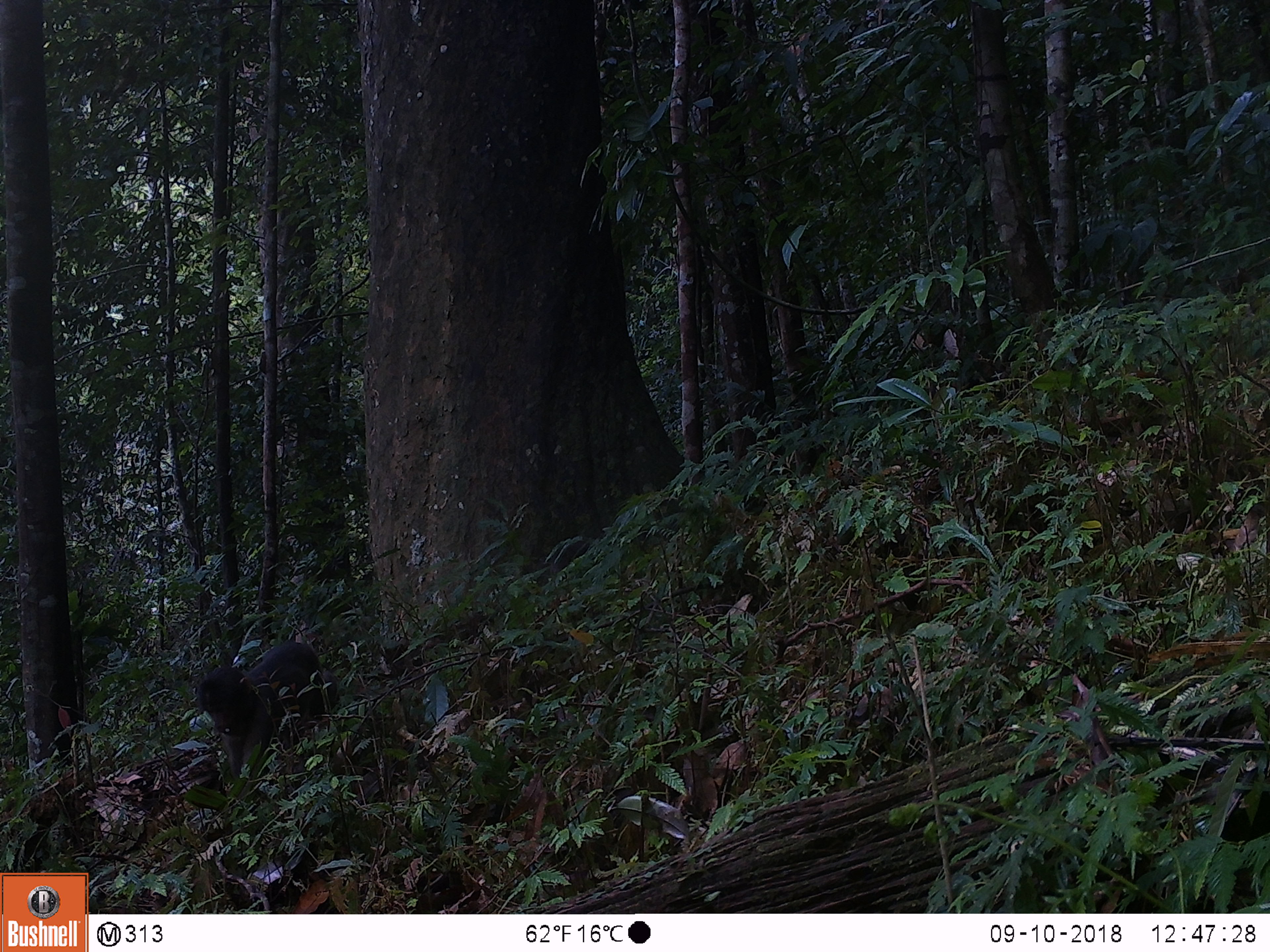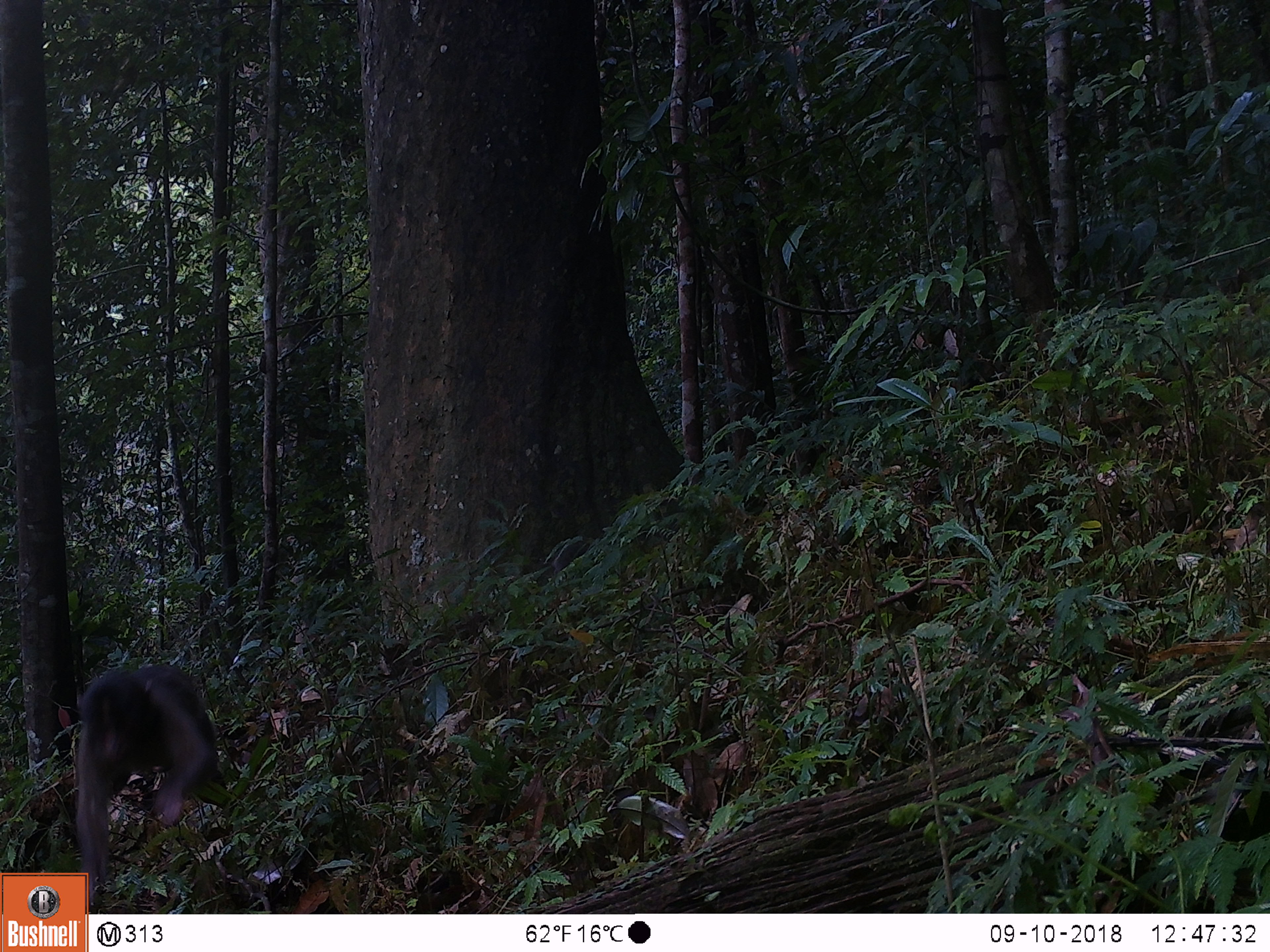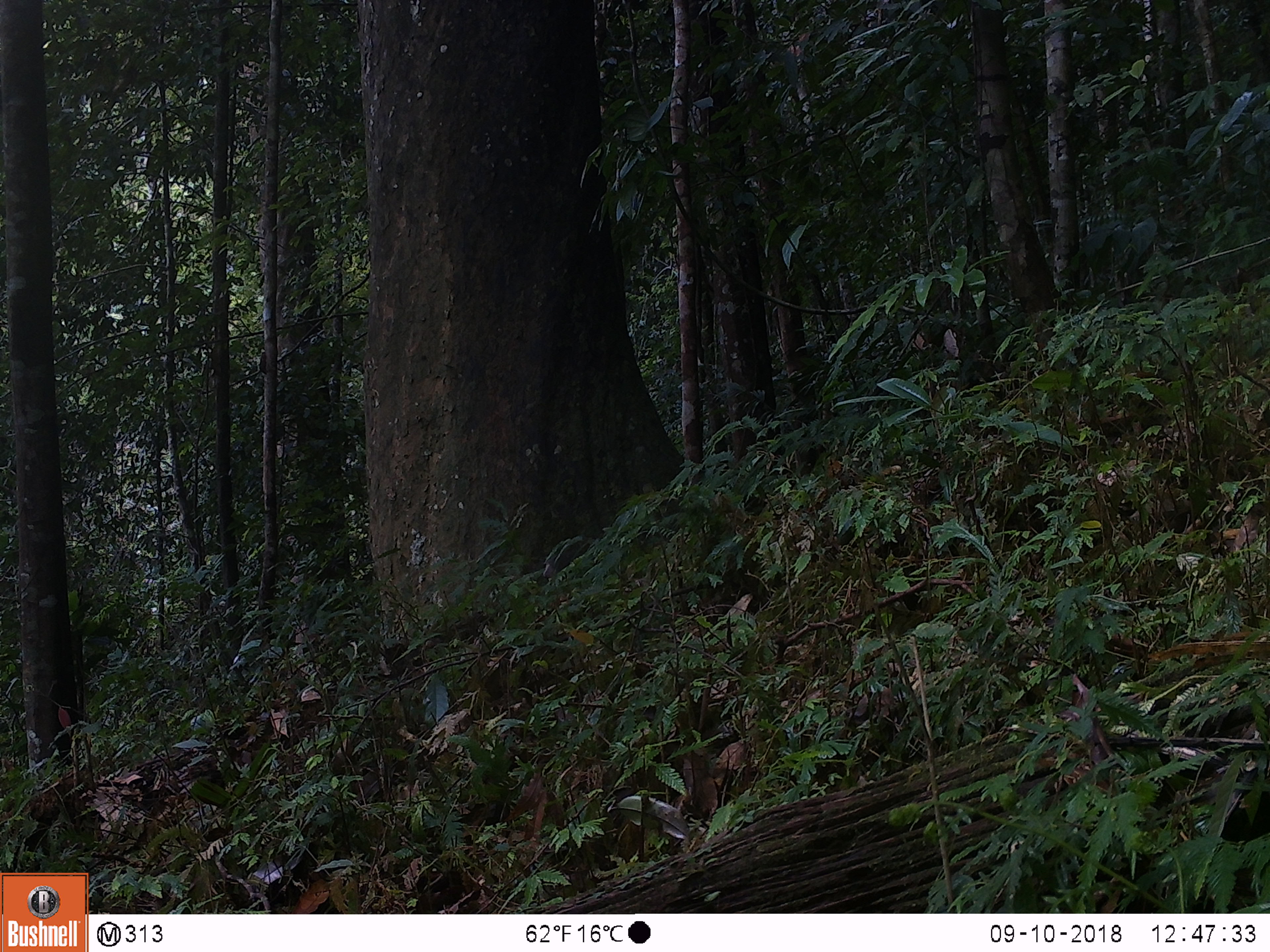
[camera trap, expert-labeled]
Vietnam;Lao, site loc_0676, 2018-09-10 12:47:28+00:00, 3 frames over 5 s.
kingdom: Animalia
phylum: Chordata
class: Mammalia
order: Primates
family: Cercopithecidae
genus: Macaca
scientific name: Macaca arctoides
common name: stump-tailed macaque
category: stump tailed macaque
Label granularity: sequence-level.